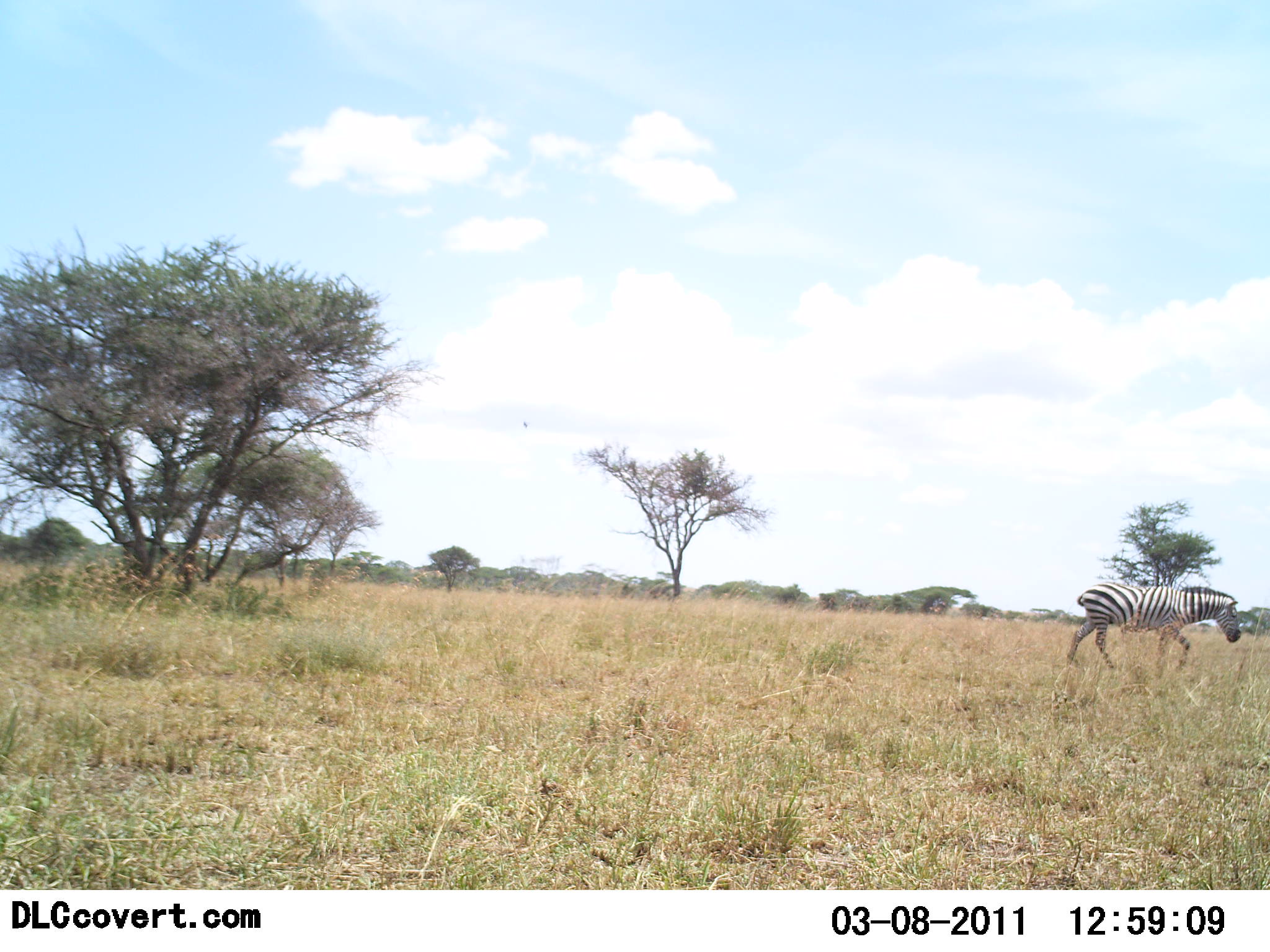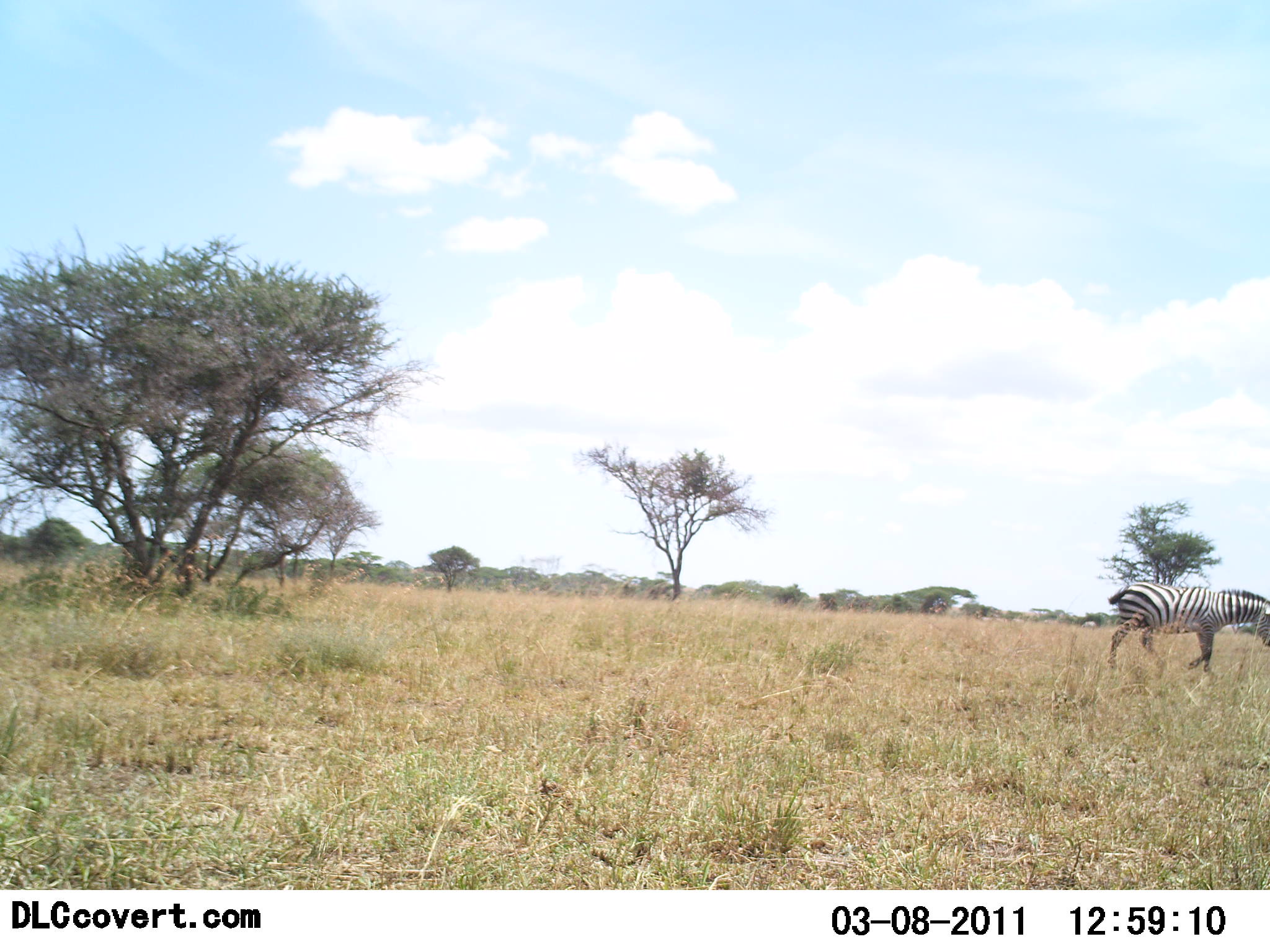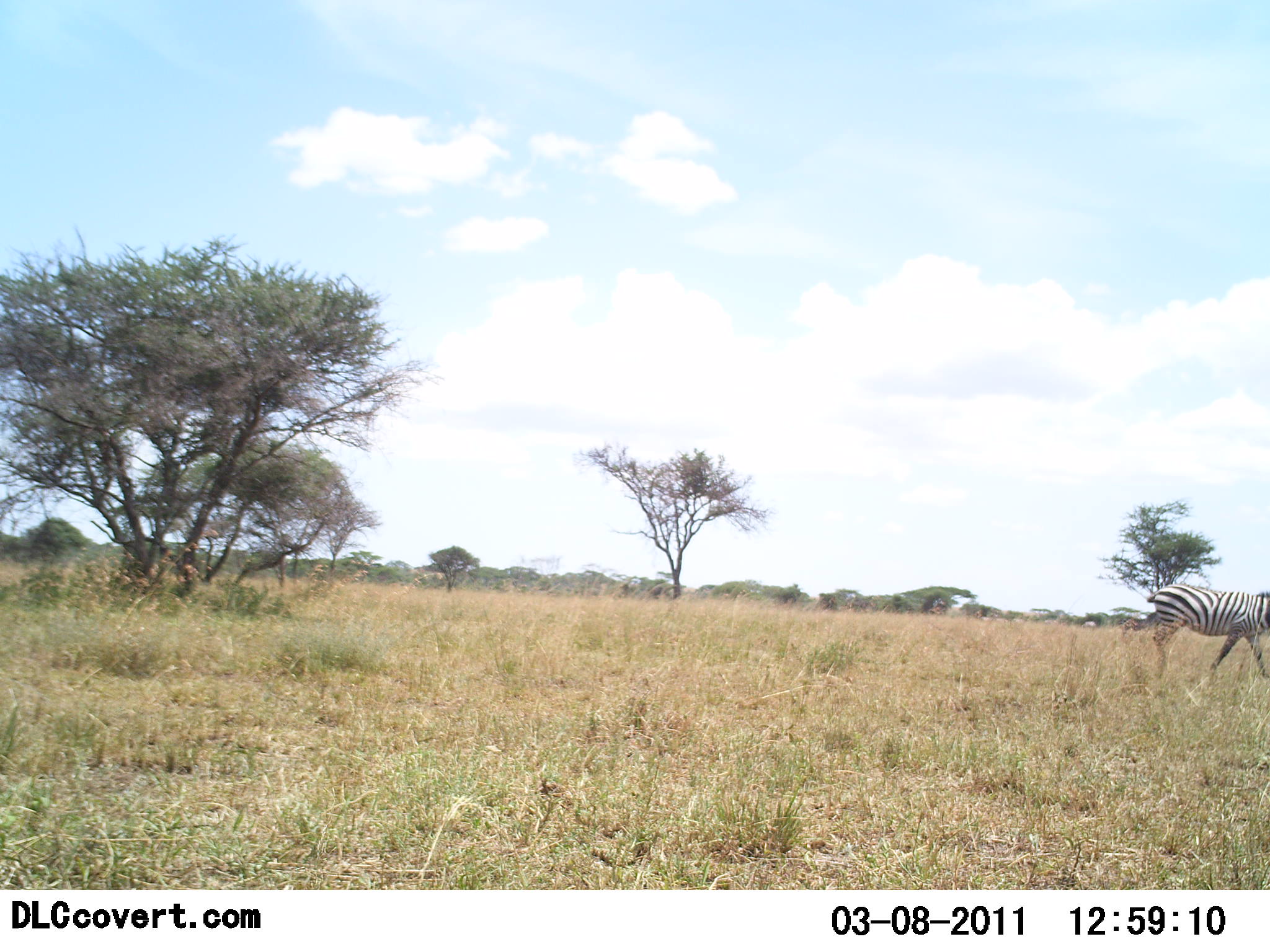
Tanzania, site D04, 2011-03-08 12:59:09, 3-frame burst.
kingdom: Animalia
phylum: Chordata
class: Mammalia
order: Perissodactyla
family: Equidae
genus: Equus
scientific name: Equus quagga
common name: plains zebra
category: zebra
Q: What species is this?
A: Zebra (plains zebra) (Equus quagga).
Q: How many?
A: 1.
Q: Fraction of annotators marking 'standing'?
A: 9%.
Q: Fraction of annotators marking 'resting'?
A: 0%.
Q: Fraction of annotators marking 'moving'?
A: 100%.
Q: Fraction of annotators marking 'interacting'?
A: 0%.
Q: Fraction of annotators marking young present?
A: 0%.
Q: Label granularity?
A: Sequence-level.